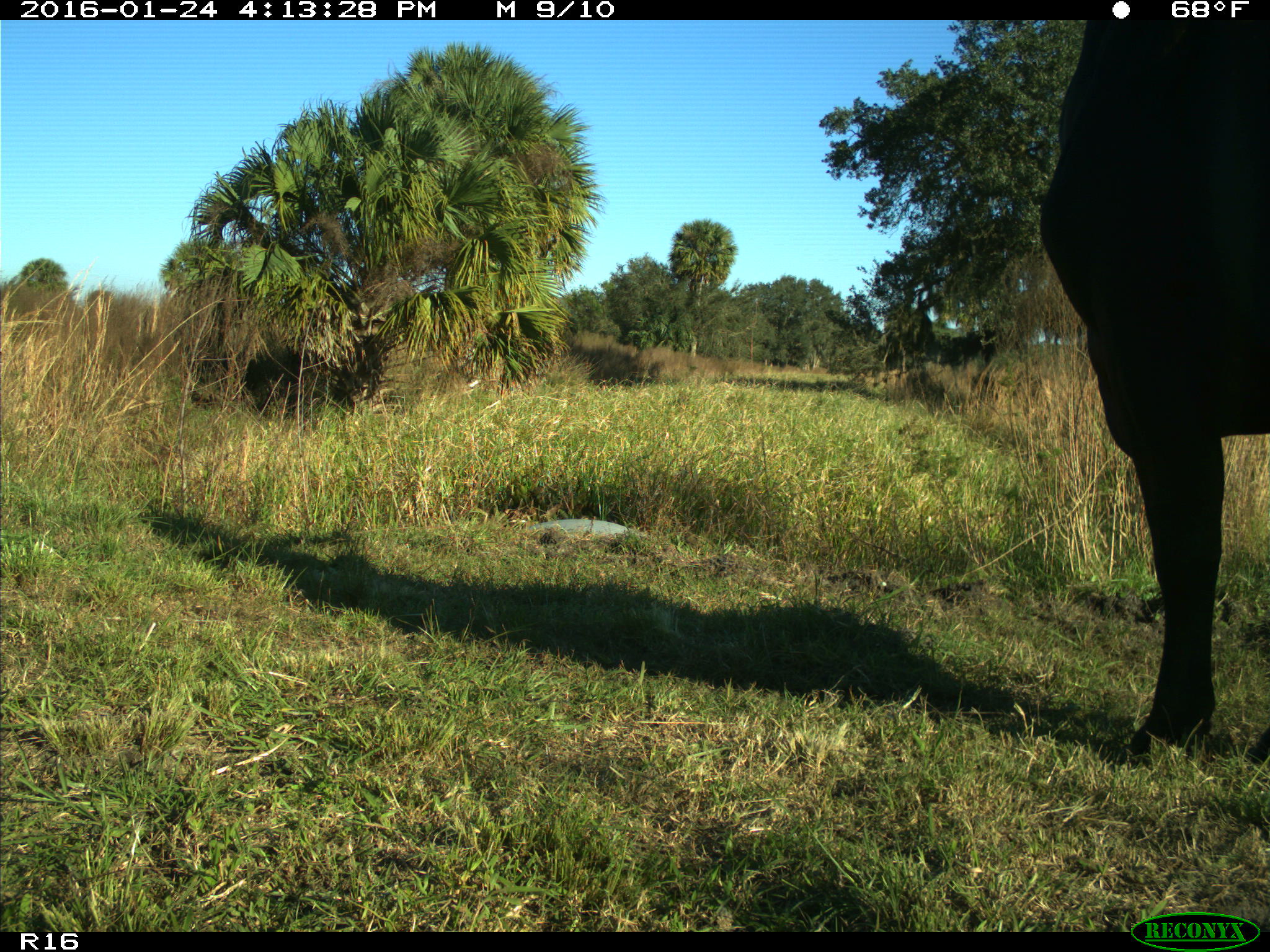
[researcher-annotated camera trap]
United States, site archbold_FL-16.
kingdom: Animalia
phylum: Chordata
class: Mammalia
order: Artiodactyla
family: Bovidae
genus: Bos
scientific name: Bos taurus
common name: domestic cow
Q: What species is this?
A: Bos taurus (domestic cow).